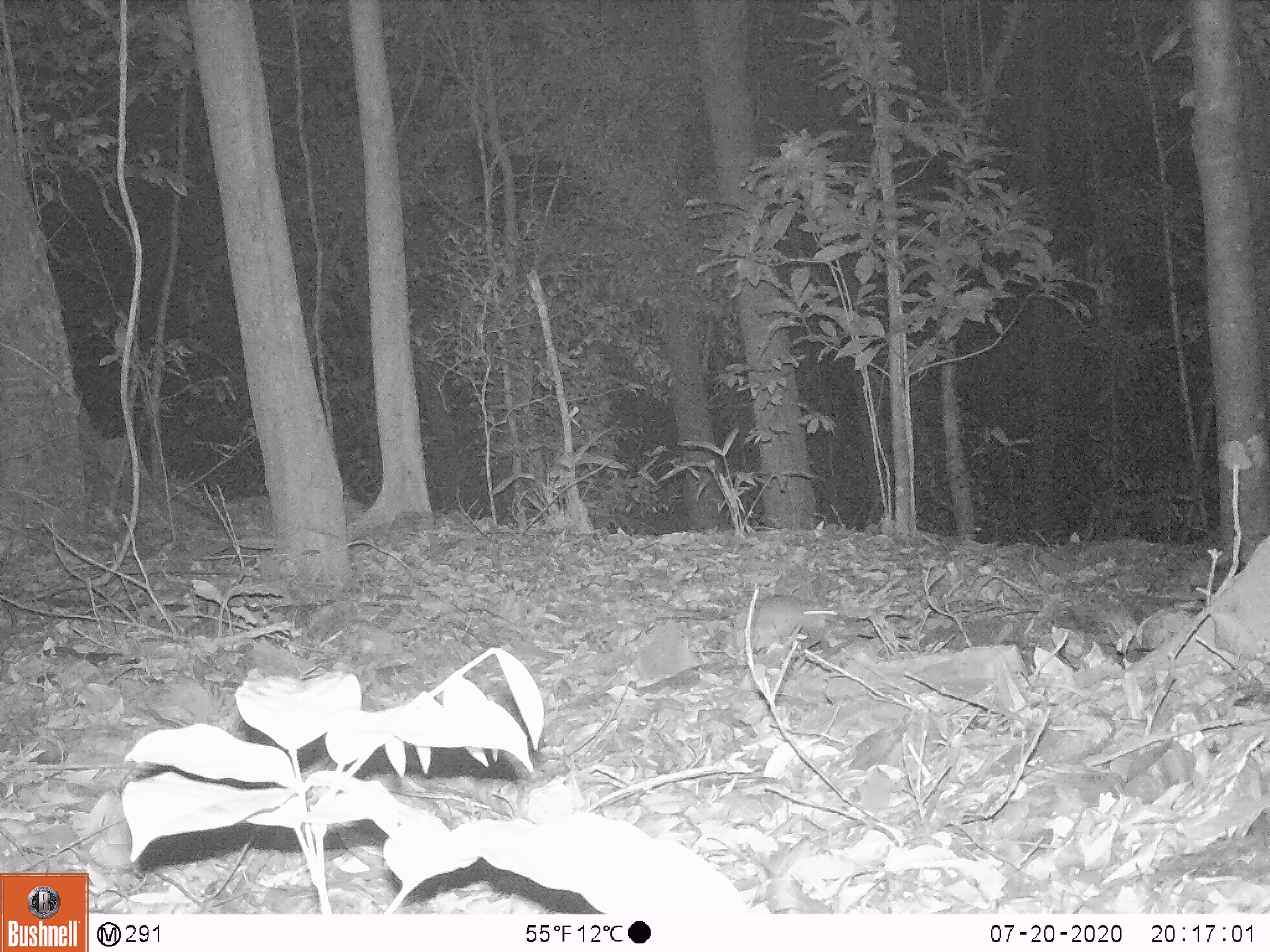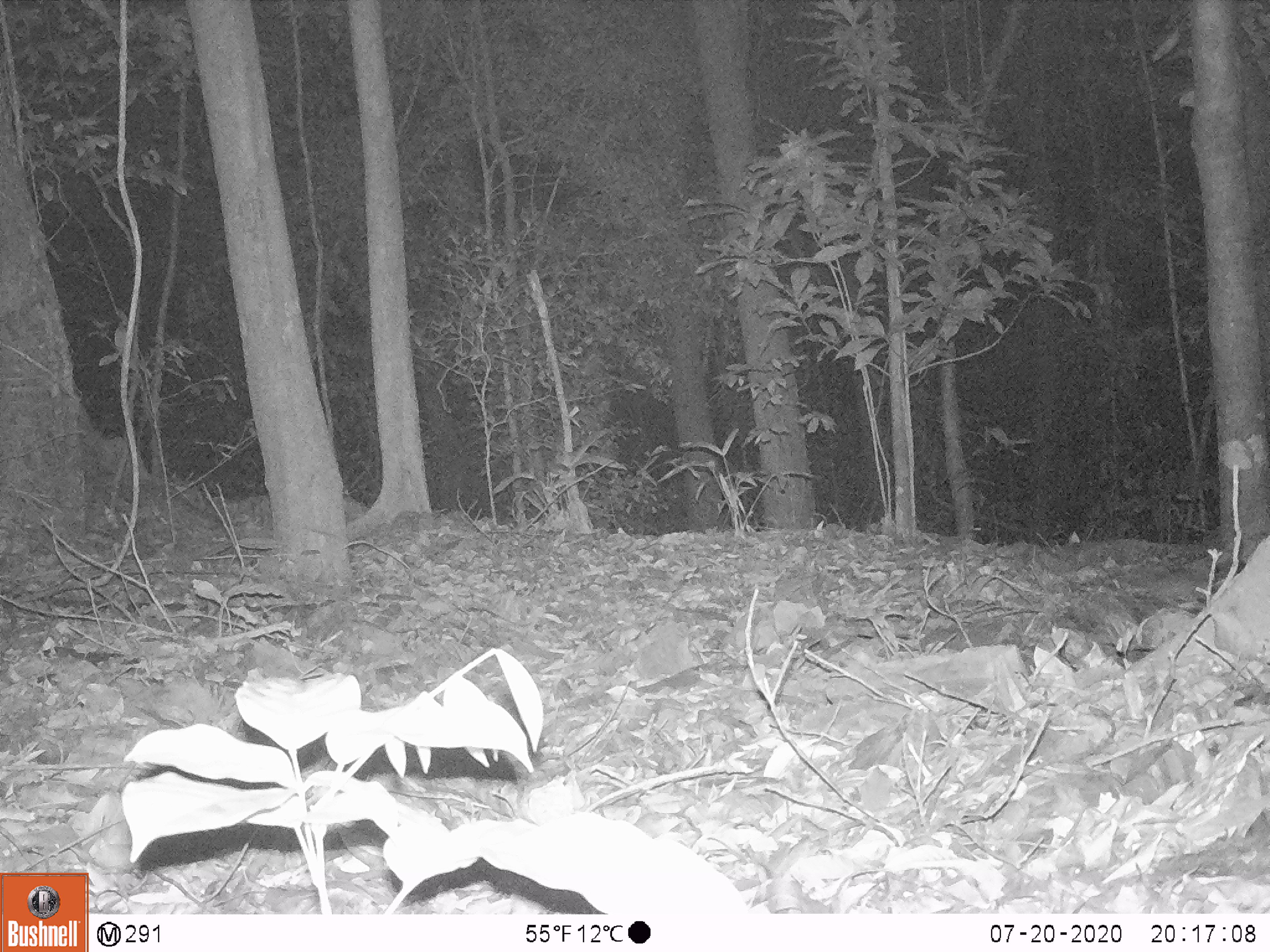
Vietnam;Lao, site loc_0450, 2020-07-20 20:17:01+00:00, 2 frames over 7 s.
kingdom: Animalia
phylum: Chordata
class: Mammalia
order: Rodentia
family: Muridae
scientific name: Muridae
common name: old-world mice and rats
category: unidentified murid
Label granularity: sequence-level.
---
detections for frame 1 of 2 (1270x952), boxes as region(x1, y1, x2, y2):
unidentified murid: region(750, 593, 839, 642)